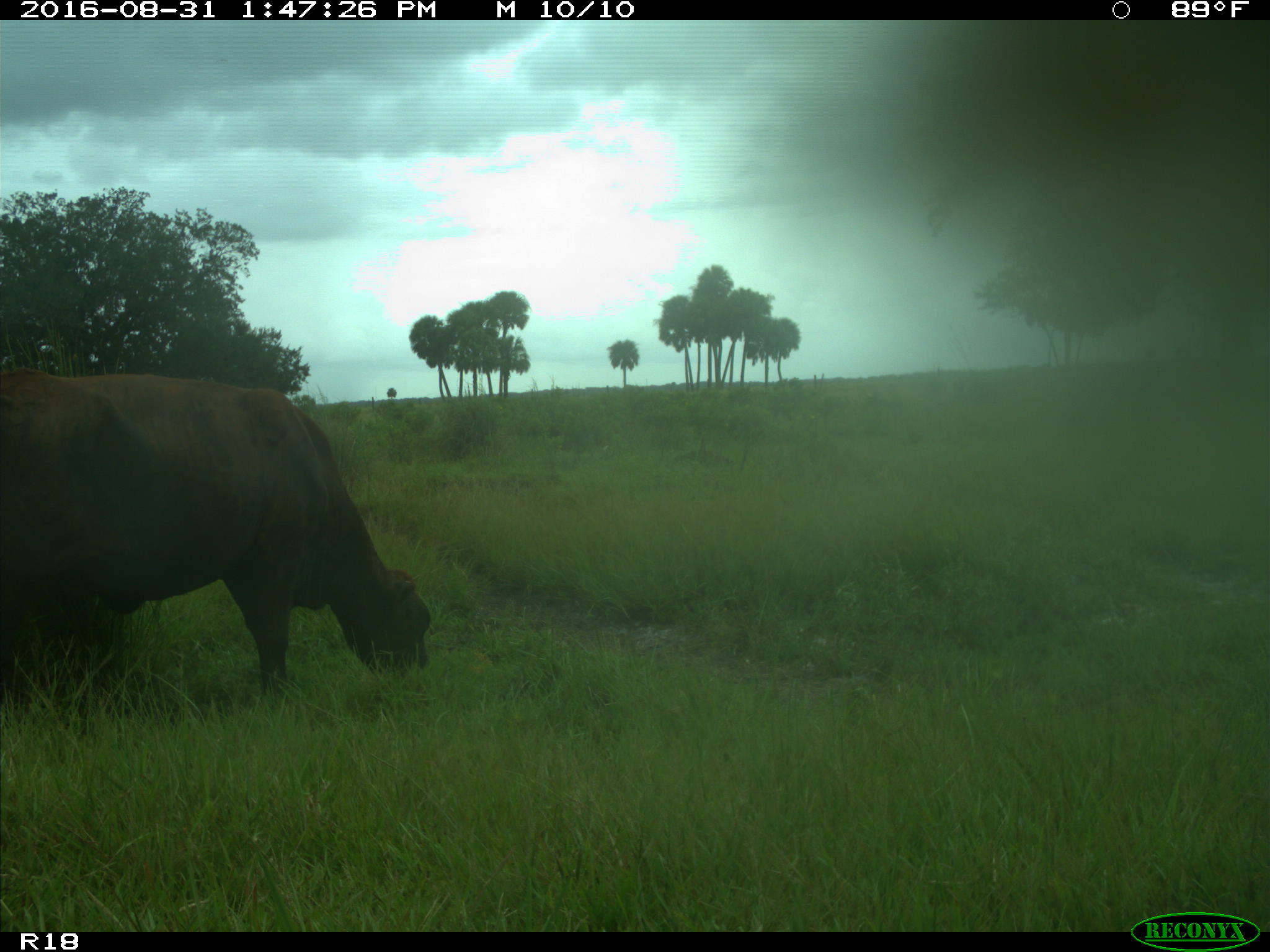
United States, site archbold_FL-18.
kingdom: Animalia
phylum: Chordata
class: Mammalia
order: Artiodactyla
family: Bovidae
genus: Bos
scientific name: Bos taurus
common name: domestic cow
Bos taurus (domestic cow).